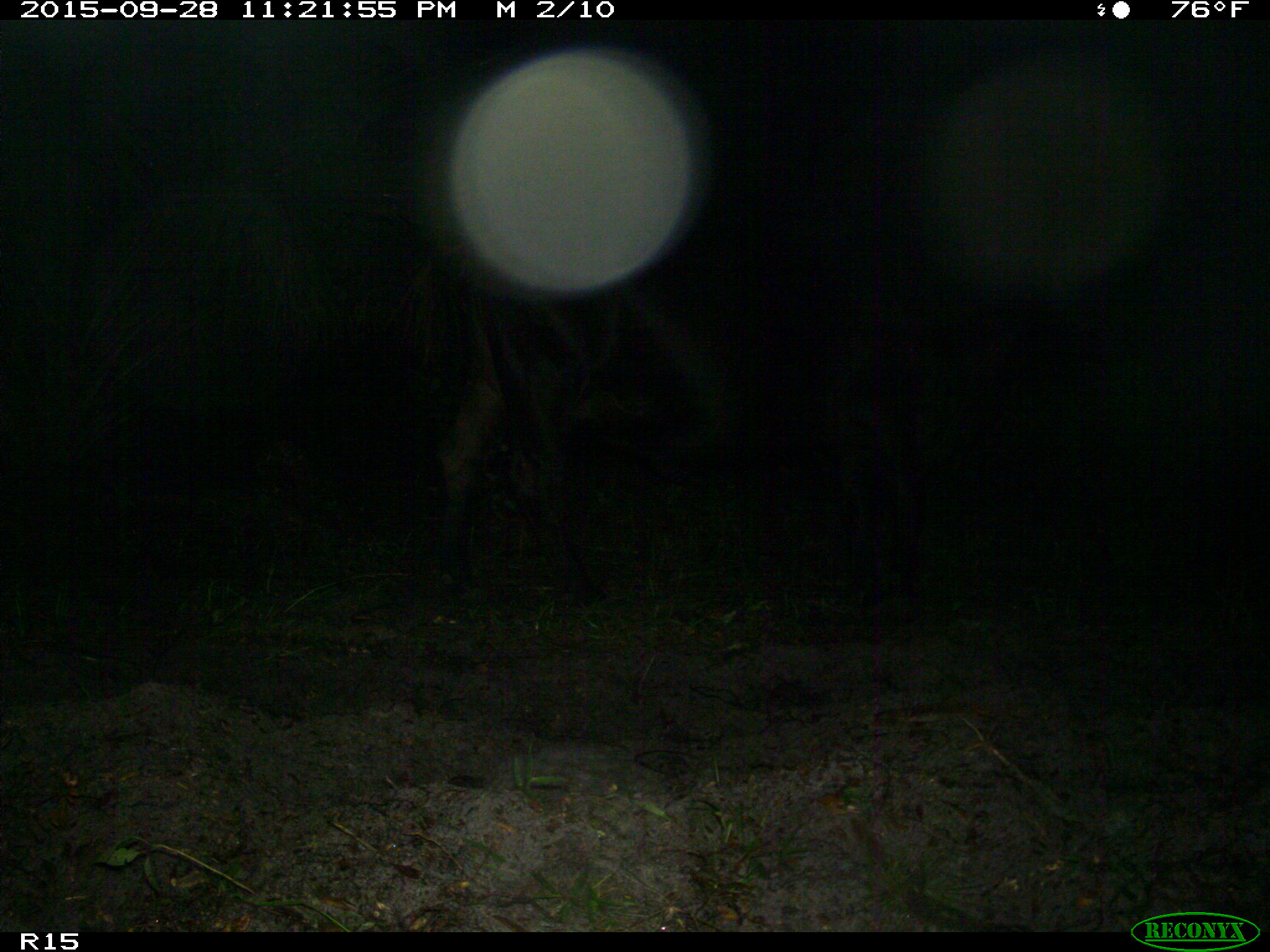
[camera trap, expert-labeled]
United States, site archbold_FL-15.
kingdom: Animalia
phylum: Chordata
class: Mammalia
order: Artiodactyla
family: Bovidae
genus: Bos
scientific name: Bos taurus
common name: domestic cow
Bos taurus (domestic cow).